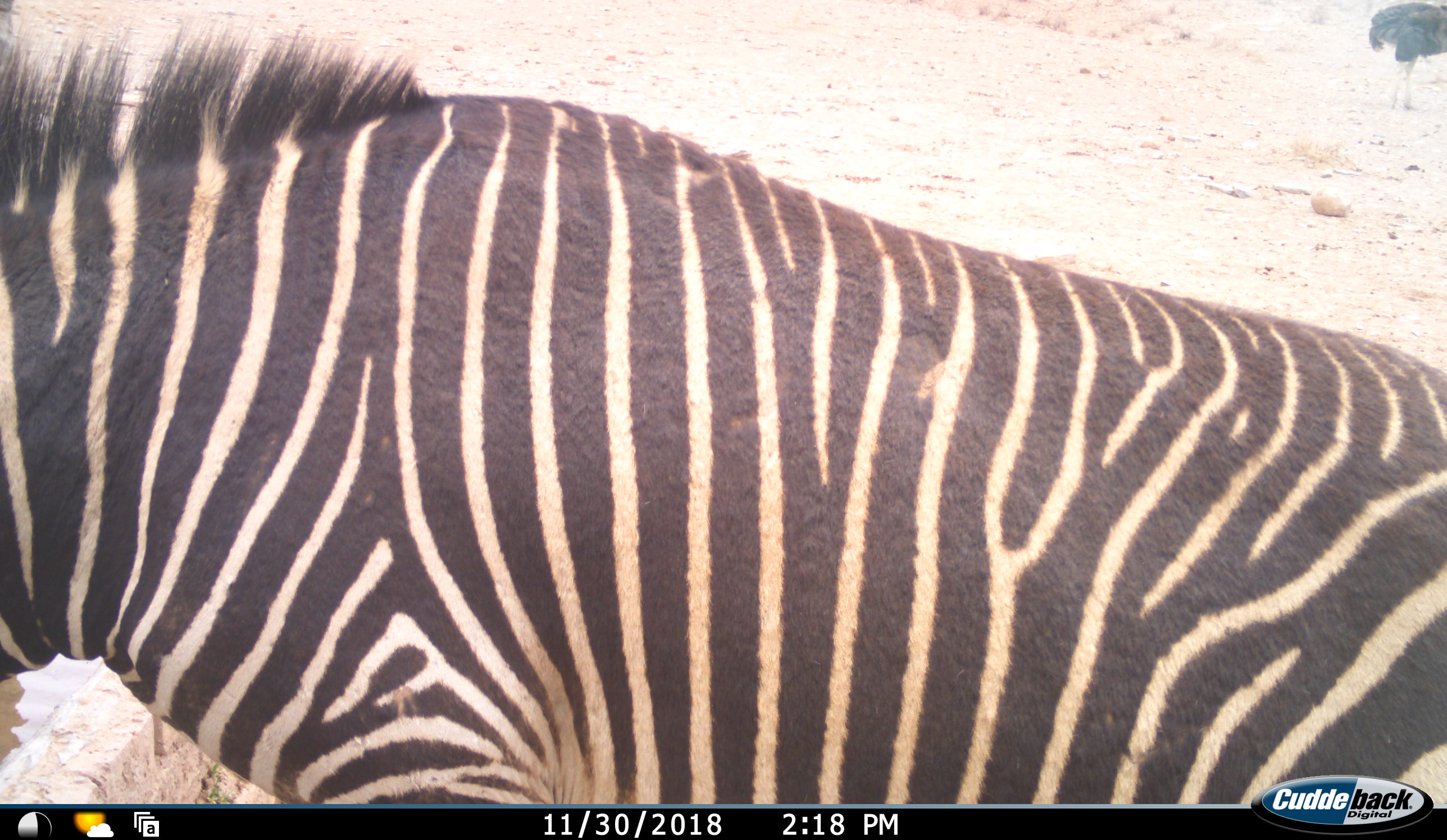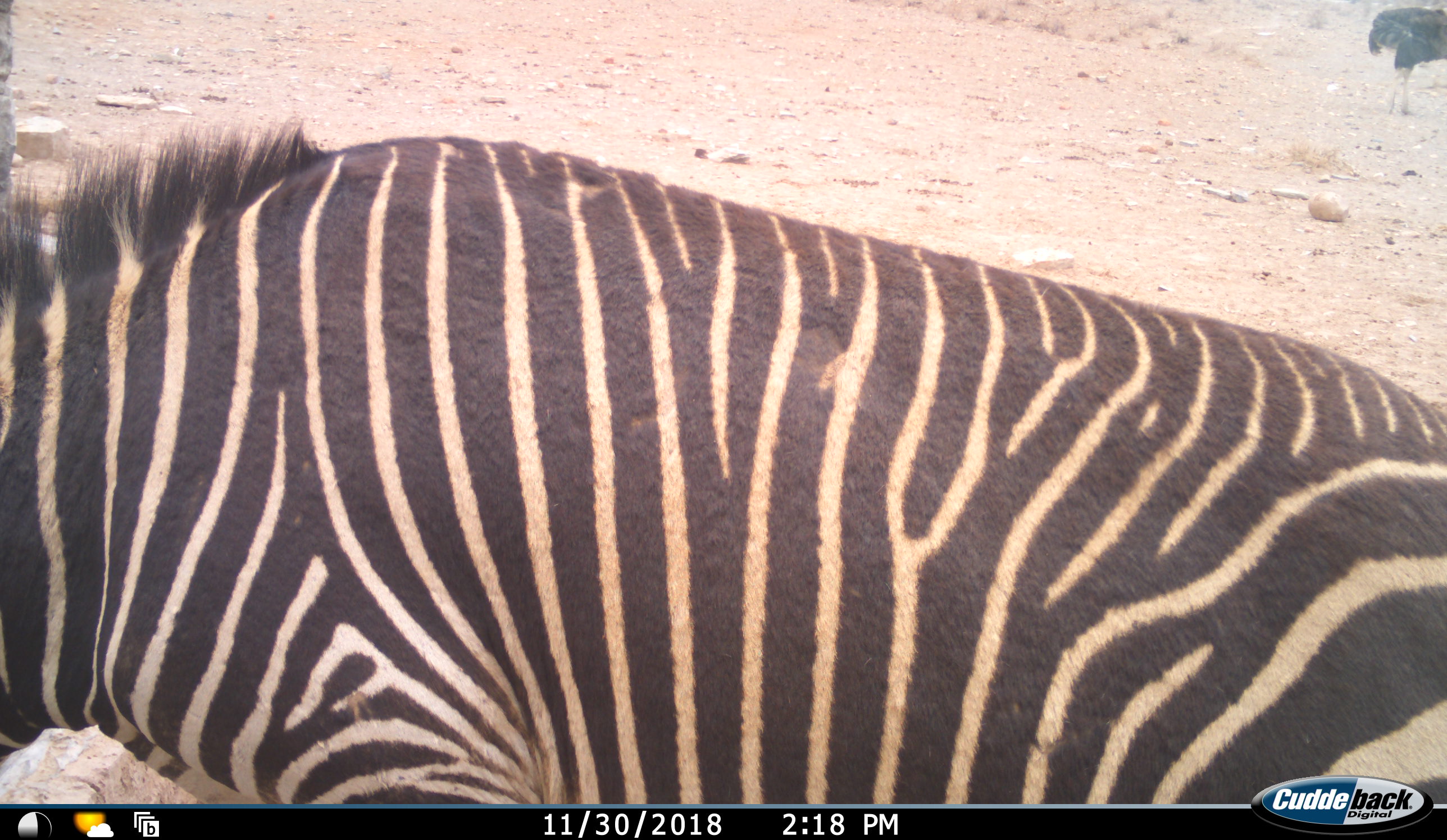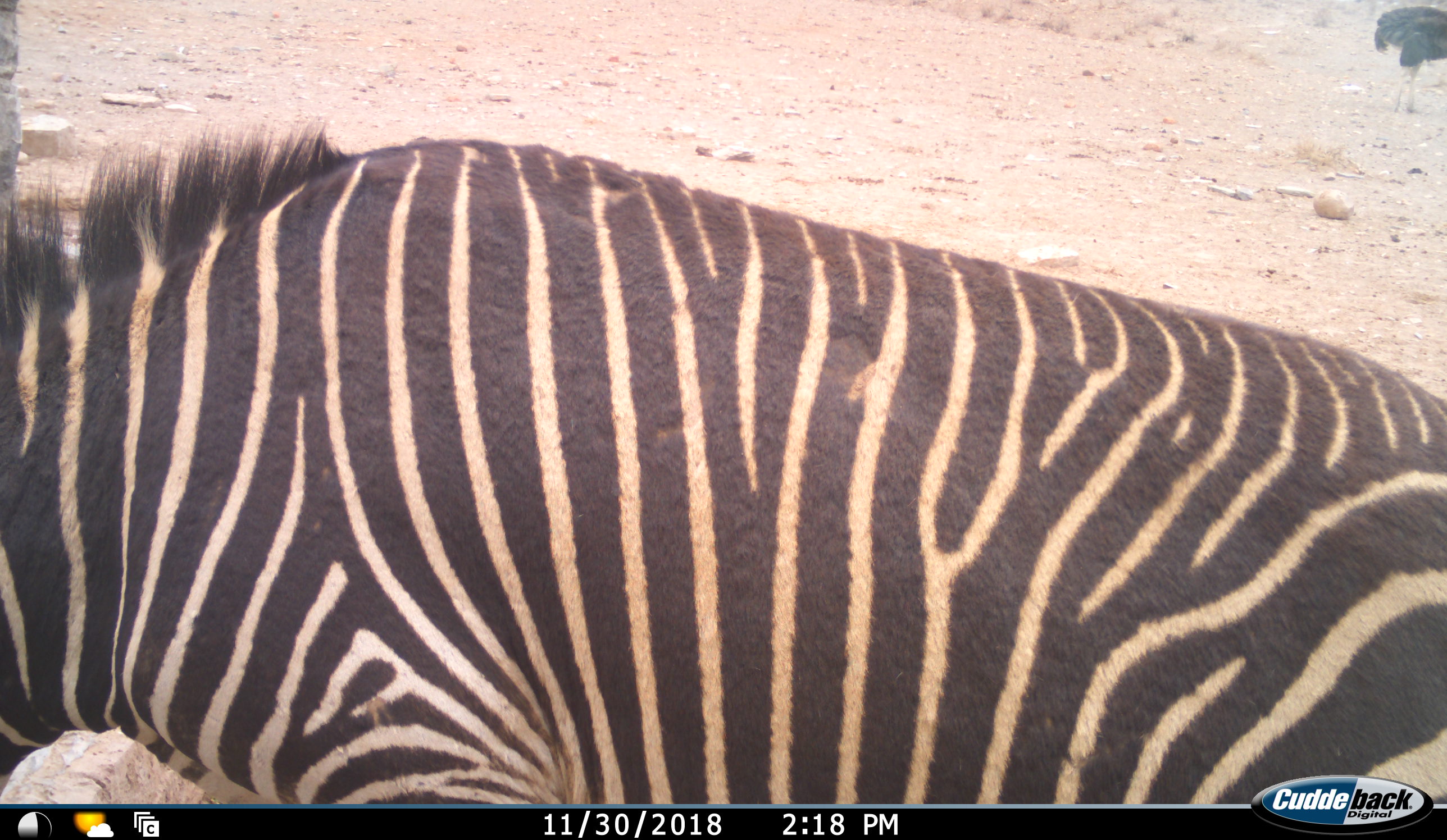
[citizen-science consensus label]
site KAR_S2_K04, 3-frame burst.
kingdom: Animalia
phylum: Chordata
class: Mammalia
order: Perissodactyla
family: Equidae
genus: Equus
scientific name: Equus zebra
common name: mountain zebra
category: zebramountain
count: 1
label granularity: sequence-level